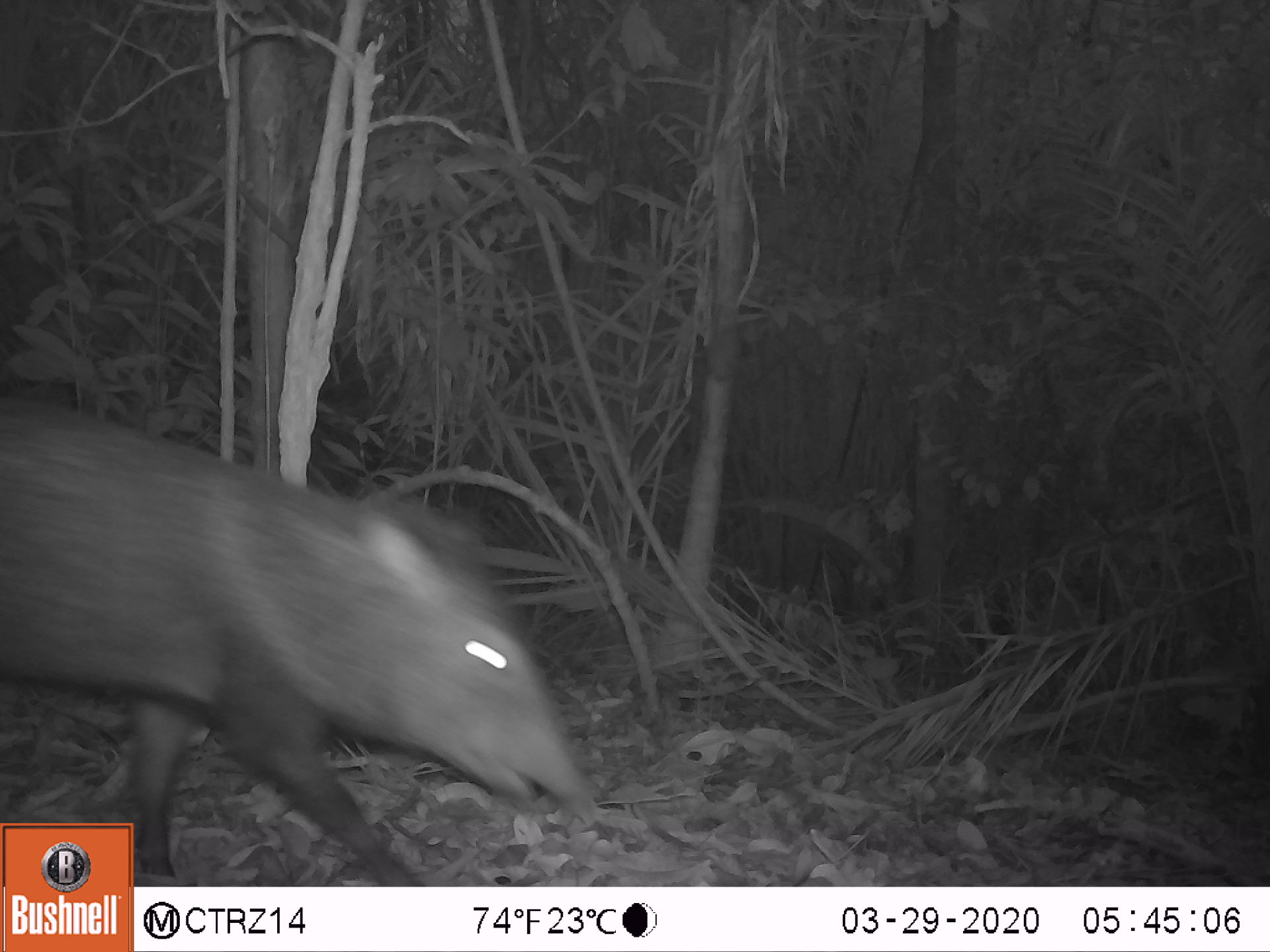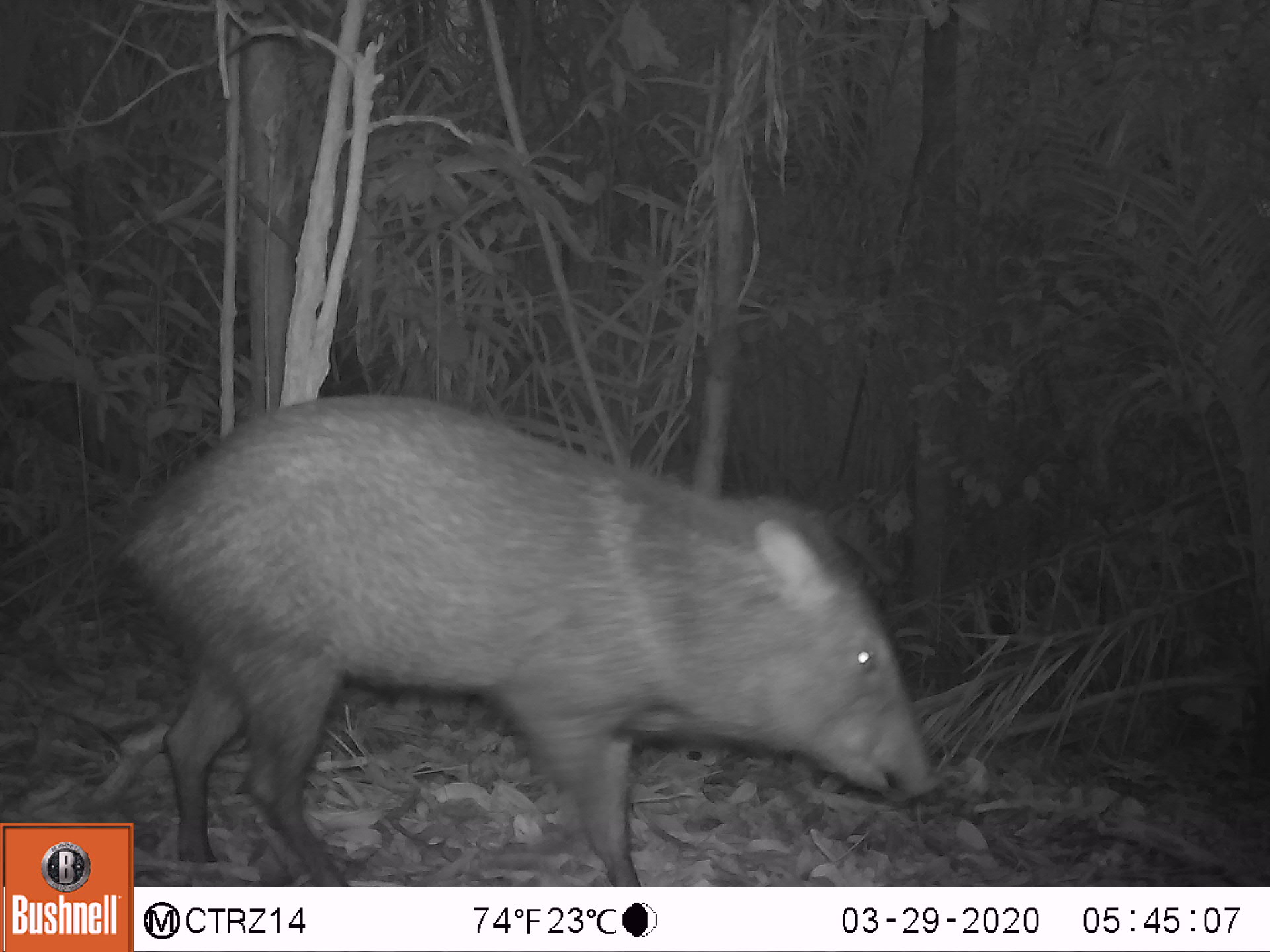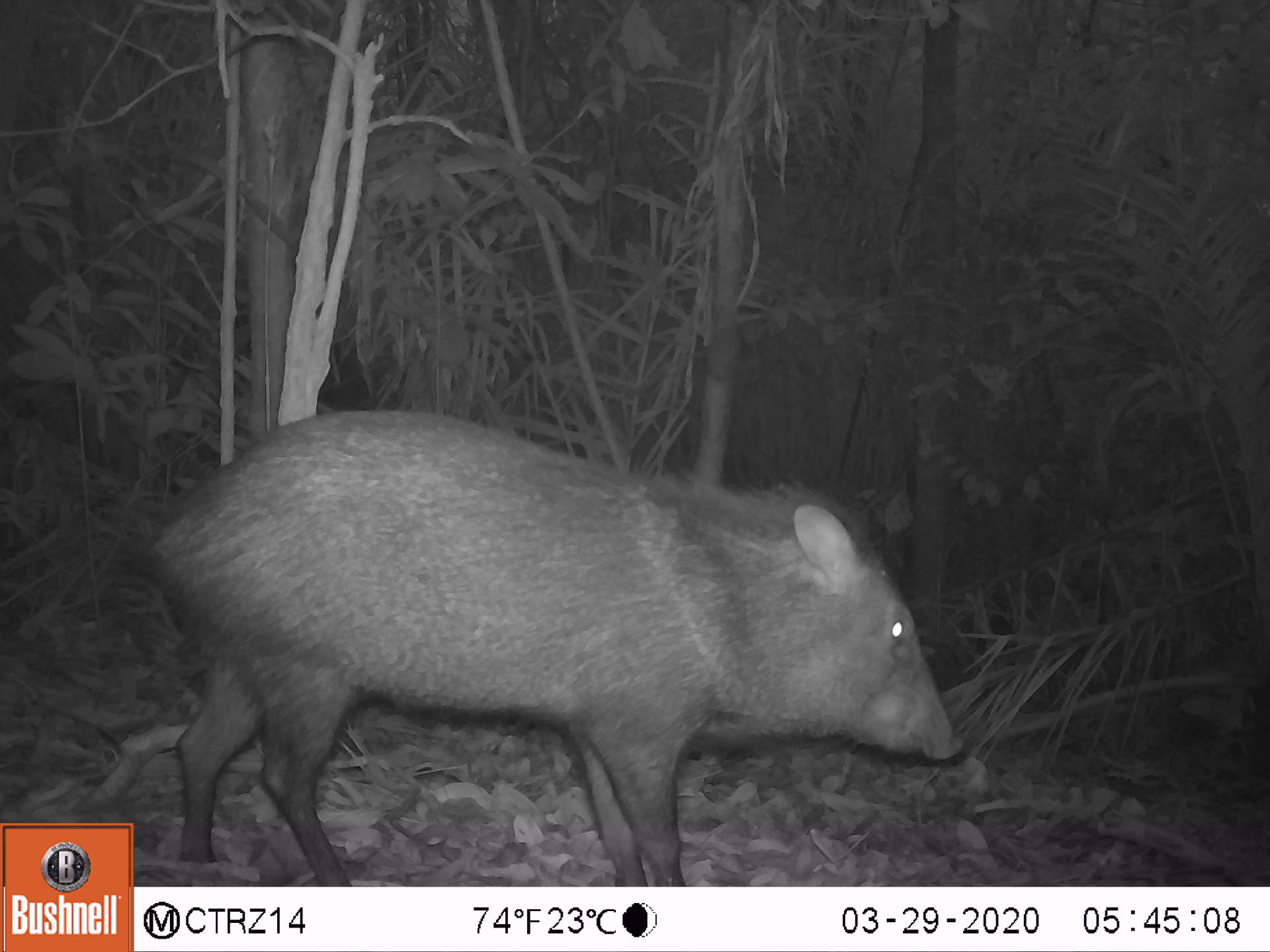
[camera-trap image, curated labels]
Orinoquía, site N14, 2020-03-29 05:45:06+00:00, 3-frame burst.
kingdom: Animalia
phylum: Chordata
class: Mammalia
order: Artiodactyla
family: Tayassuidae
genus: Pecari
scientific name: Pecari tajacu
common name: collared peccary